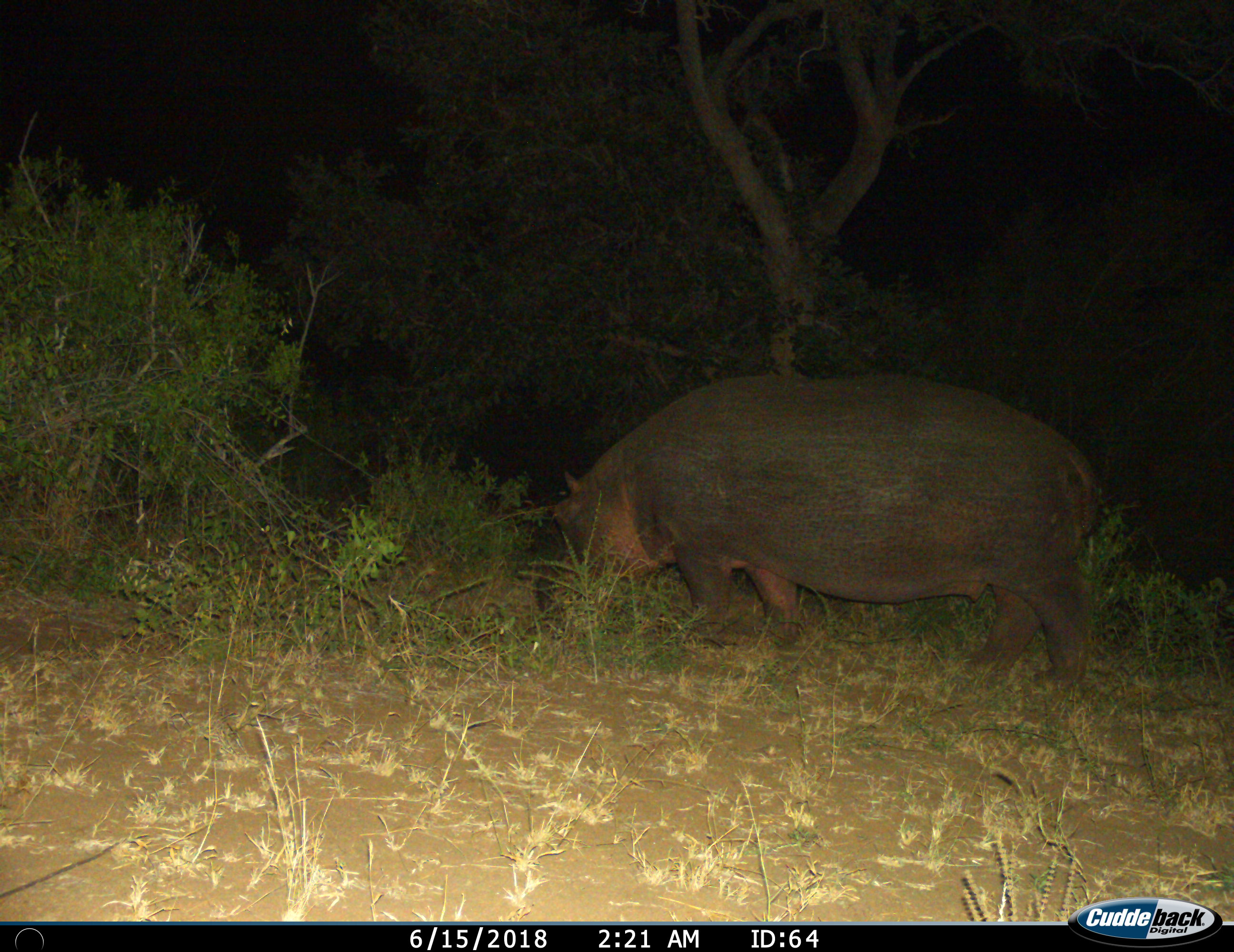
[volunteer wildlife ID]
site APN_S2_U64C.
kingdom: Animalia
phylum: Chordata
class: Mammalia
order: Artiodactyla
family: Hippopotamidae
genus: Hippopotamus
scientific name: Hippopotamus amphibius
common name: hippopotamus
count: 1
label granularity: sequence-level